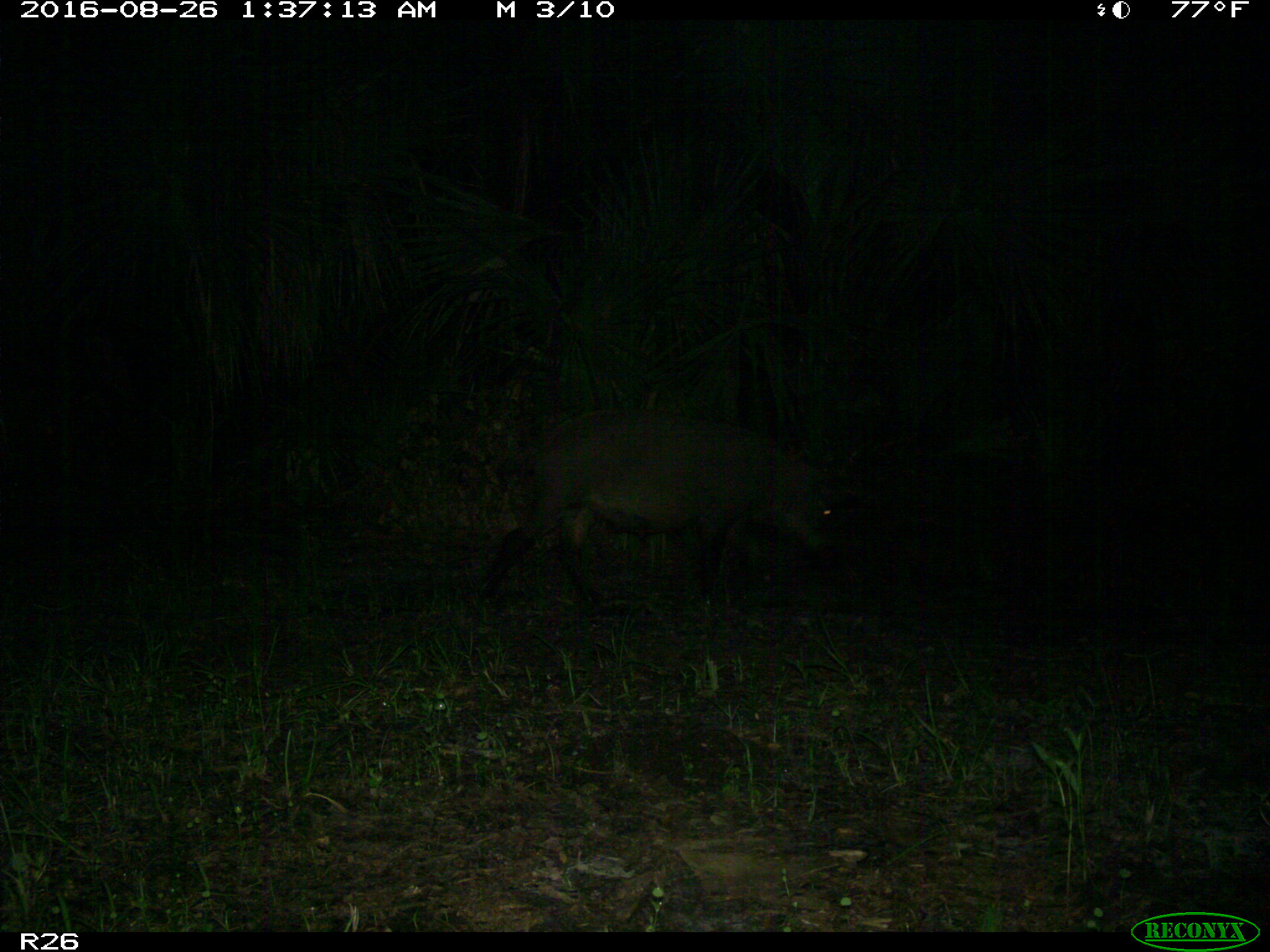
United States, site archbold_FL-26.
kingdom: Animalia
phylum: Chordata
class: Mammalia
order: Artiodactyla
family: Suidae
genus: Sus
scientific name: Sus scrofa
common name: wild boar